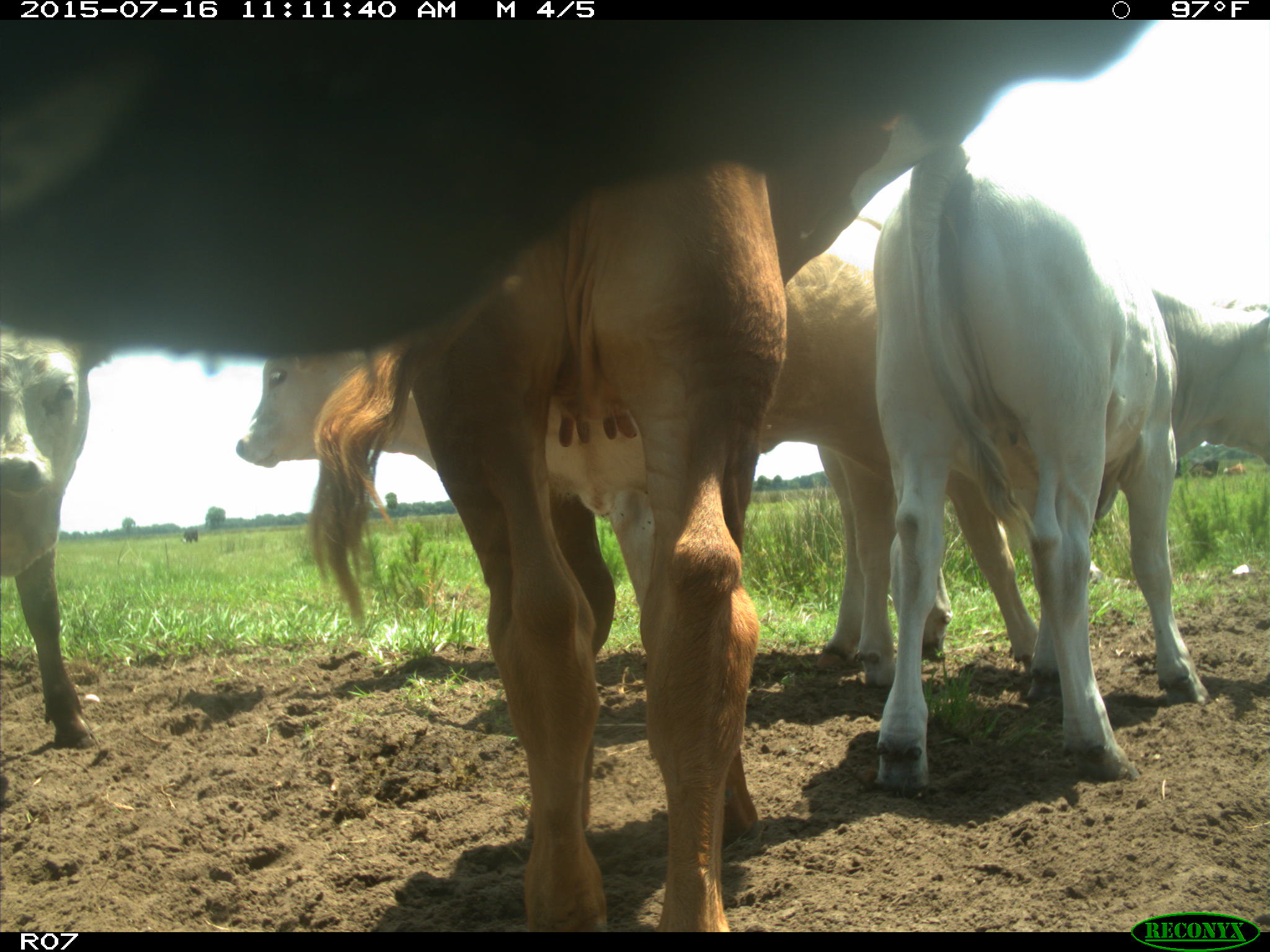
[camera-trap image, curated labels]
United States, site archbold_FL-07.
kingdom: Animalia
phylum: Chordata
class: Mammalia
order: Artiodactyla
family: Bovidae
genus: Bos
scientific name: Bos taurus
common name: domestic cow